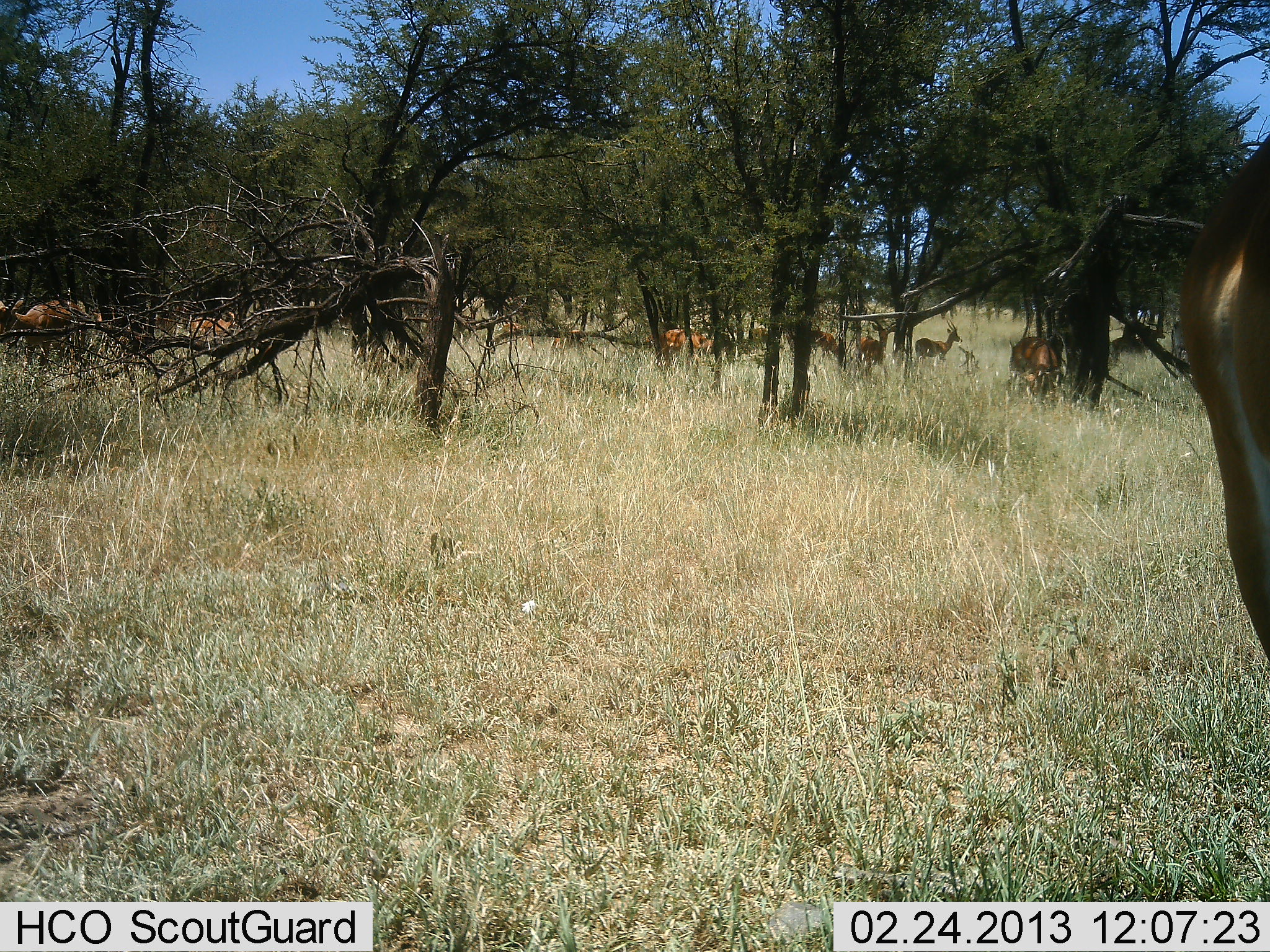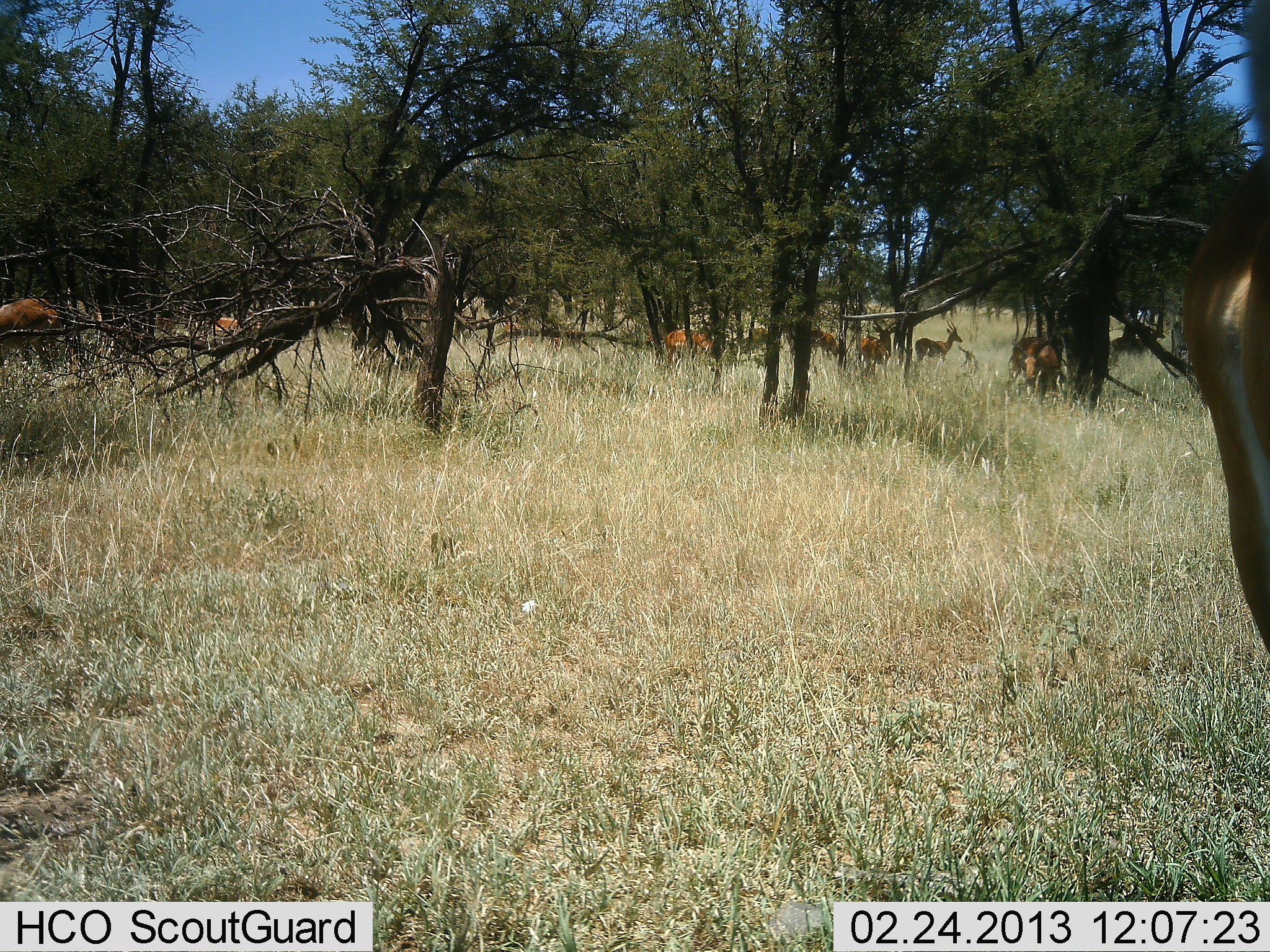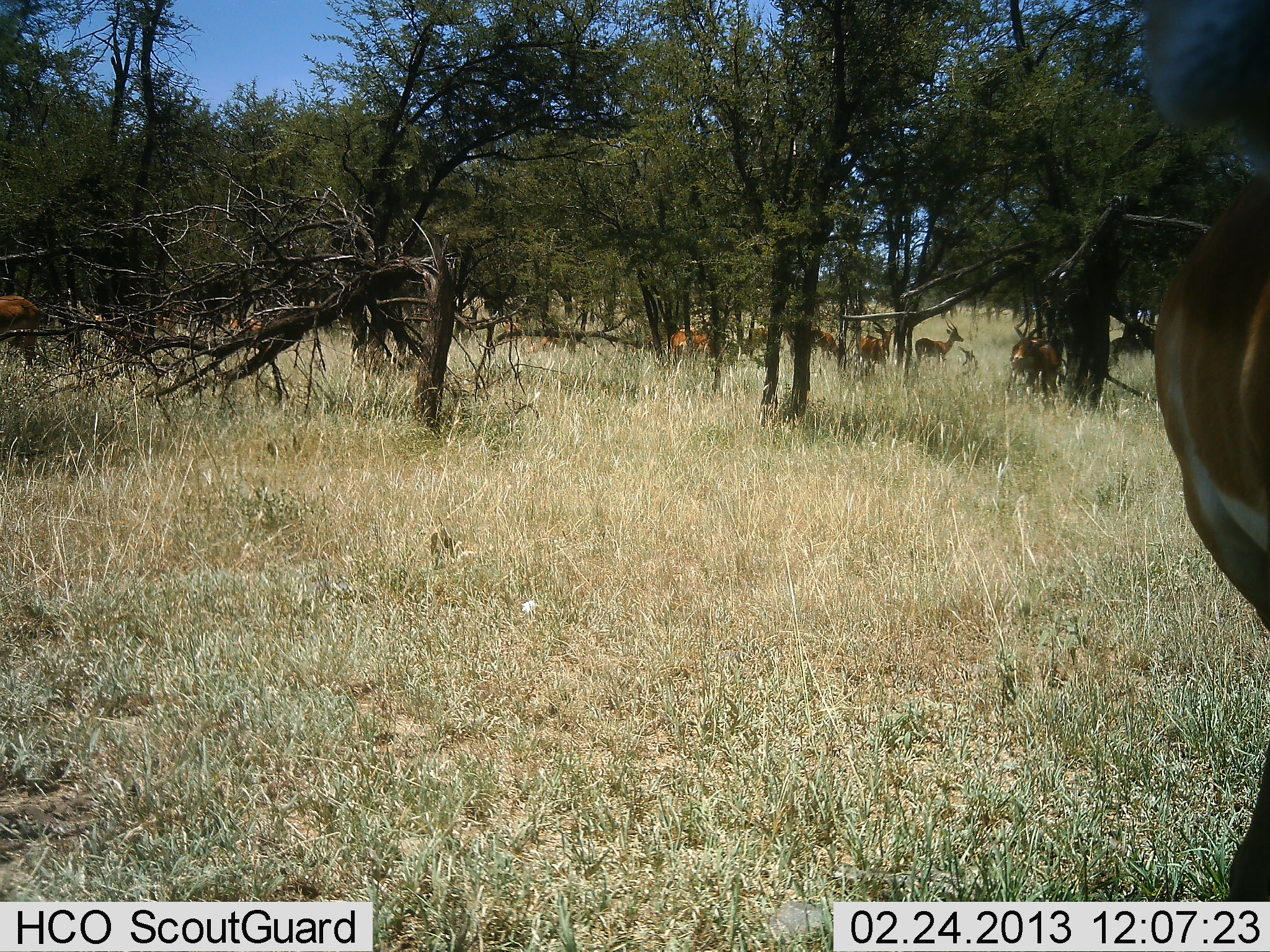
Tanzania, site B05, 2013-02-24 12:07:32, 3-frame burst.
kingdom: Animalia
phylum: Chordata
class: Mammalia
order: Artiodactyla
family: Bovidae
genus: Aepyceros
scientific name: Aepyceros melampus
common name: impala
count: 9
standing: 79%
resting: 16%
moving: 11%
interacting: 0%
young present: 0%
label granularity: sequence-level